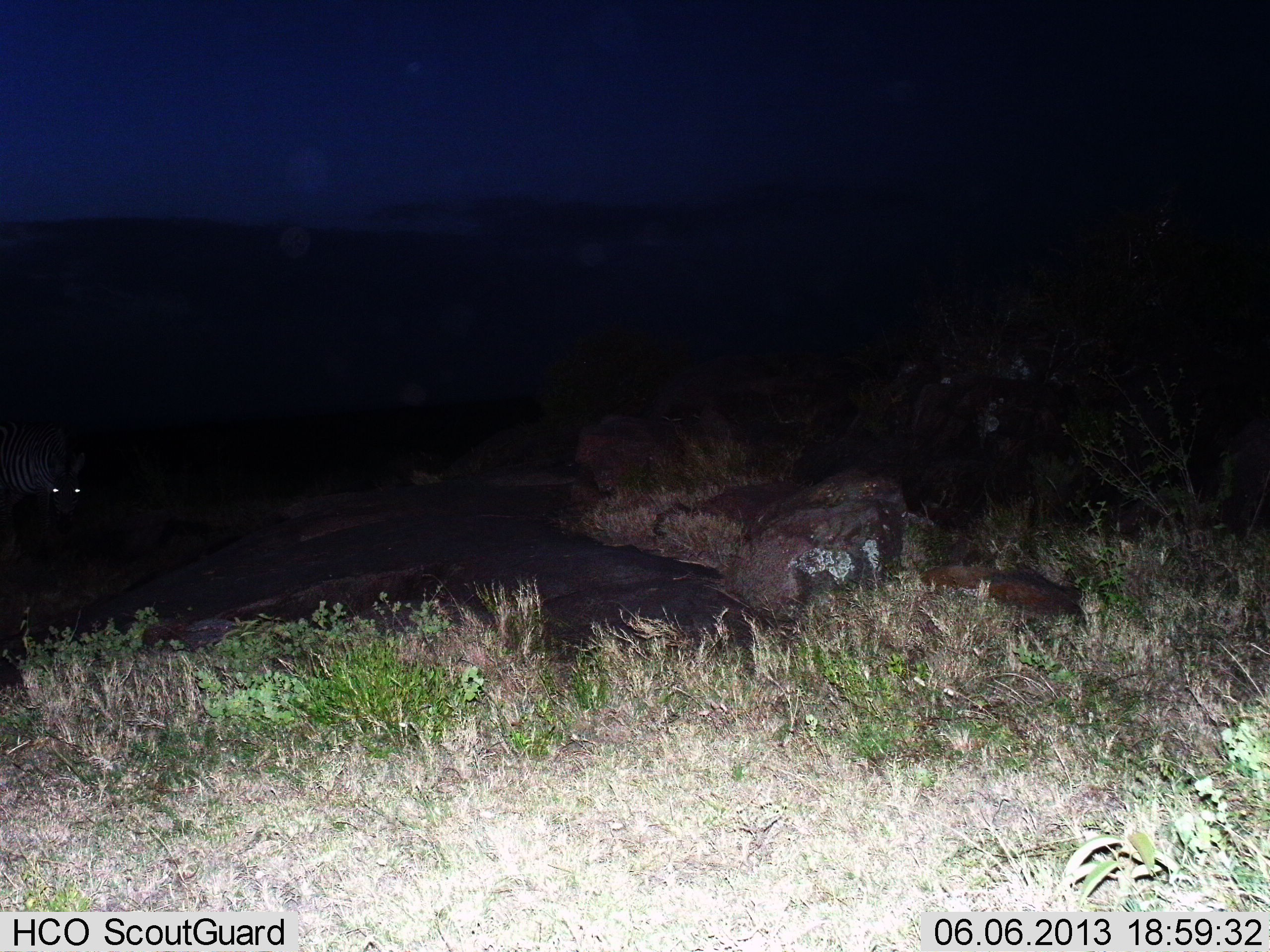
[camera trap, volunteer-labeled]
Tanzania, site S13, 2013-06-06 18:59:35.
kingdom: Animalia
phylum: Chordata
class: Mammalia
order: Perissodactyla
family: Equidae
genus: Equus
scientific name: Equus quagga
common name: plains zebra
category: zebra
Zebra (plains zebra) (Equus quagga), count 1. Behavior (volunteer vote fractions): standing 80%, resting 5%, moving 0%, interacting 0%. Young present (vote fraction): 0%. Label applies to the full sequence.